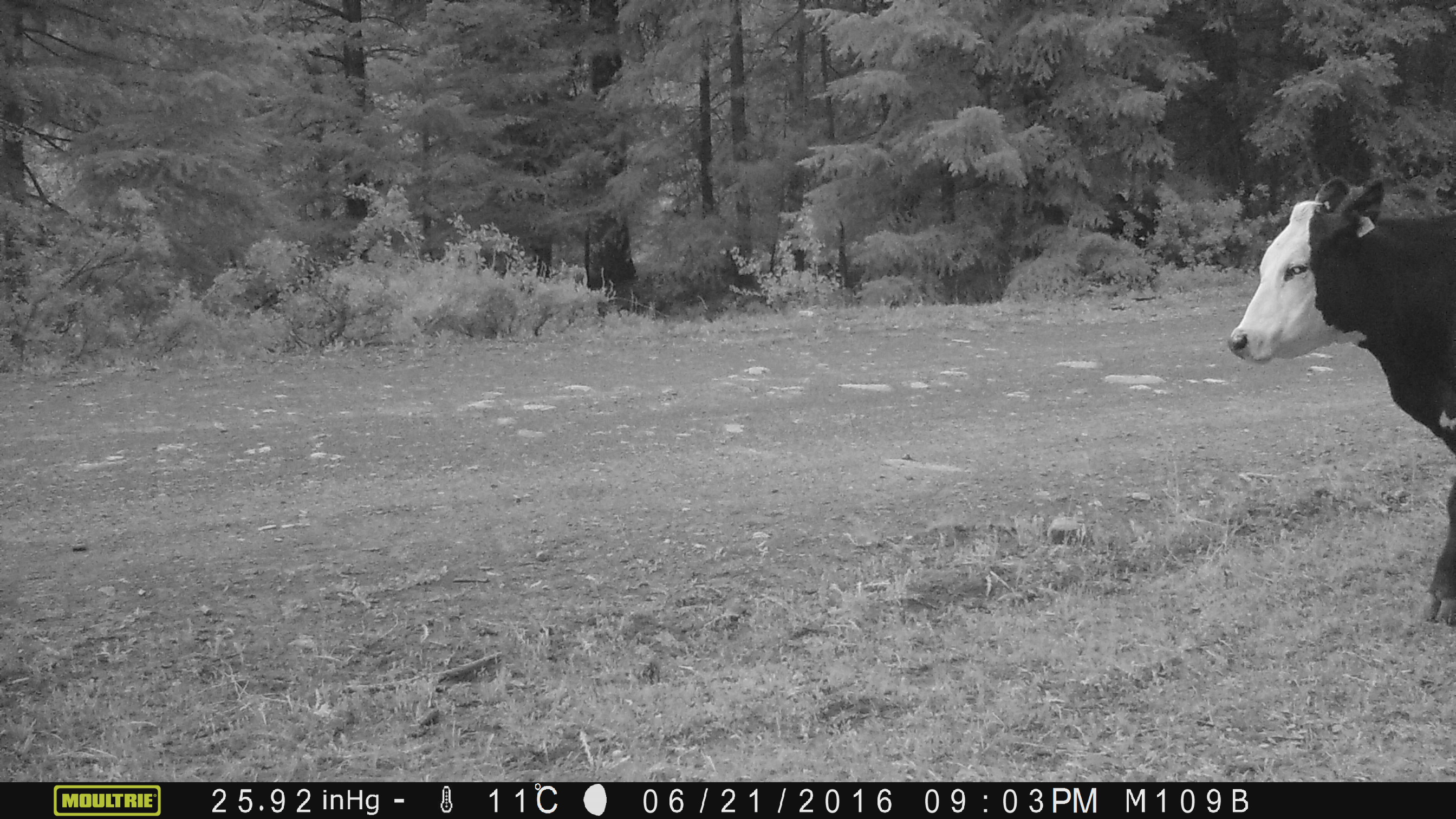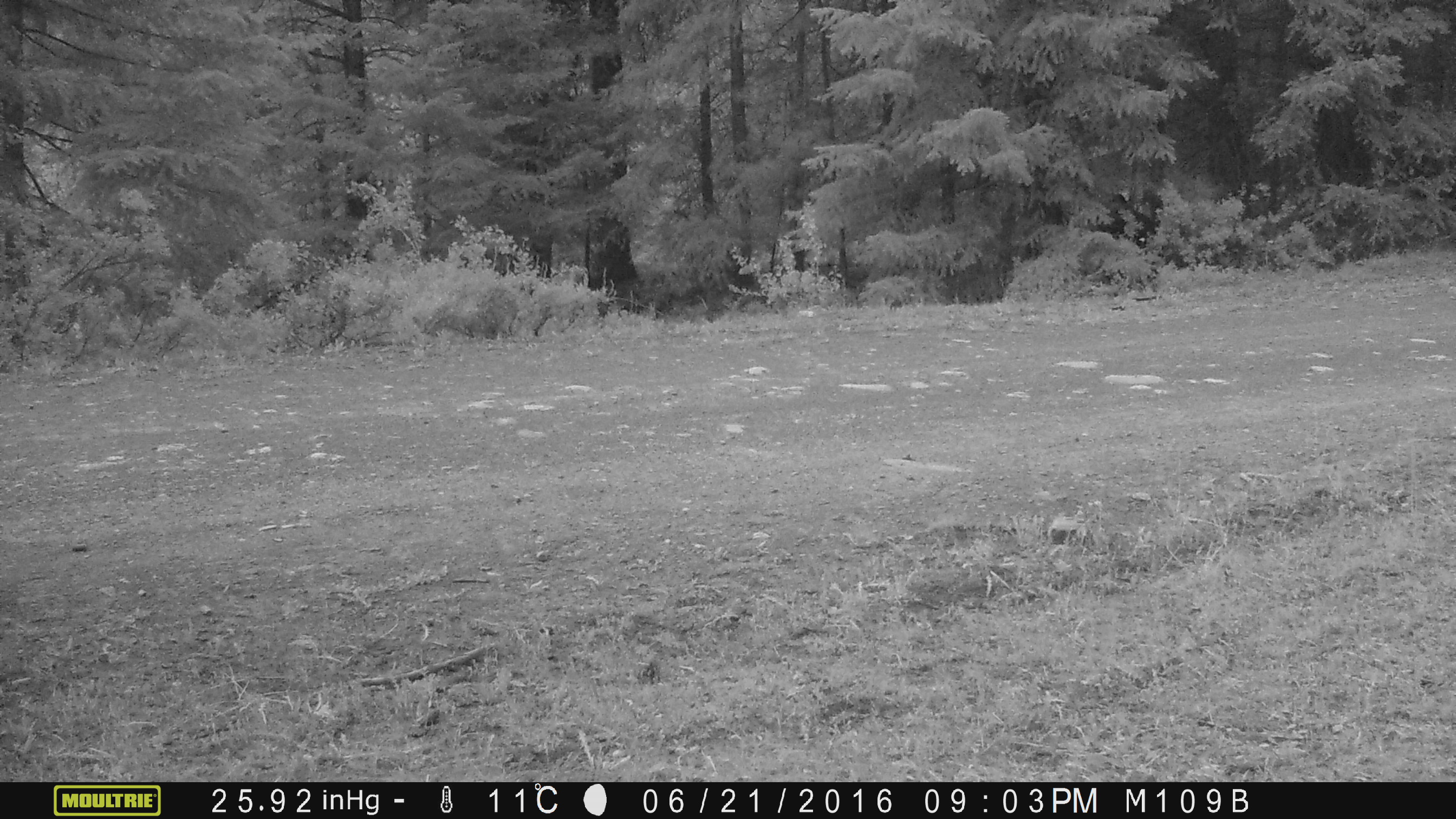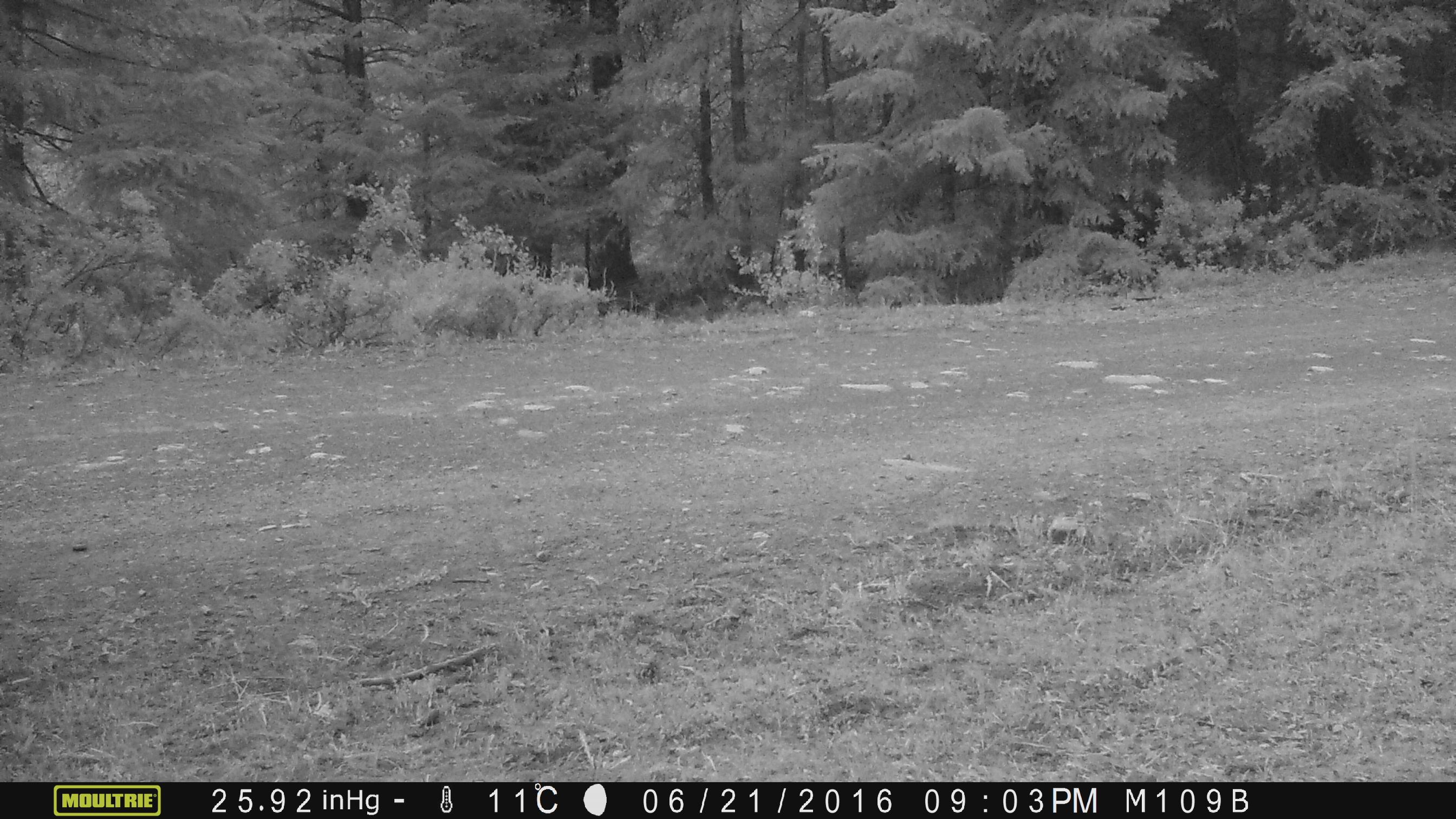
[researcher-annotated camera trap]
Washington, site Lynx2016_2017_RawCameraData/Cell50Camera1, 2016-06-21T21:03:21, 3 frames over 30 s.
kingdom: Animalia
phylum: Chordata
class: Mammalia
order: Artiodactyla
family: Bovidae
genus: Bos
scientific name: Bos taurus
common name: domestic cattle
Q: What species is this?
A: Domestic cattle (Bos taurus).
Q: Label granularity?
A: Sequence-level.